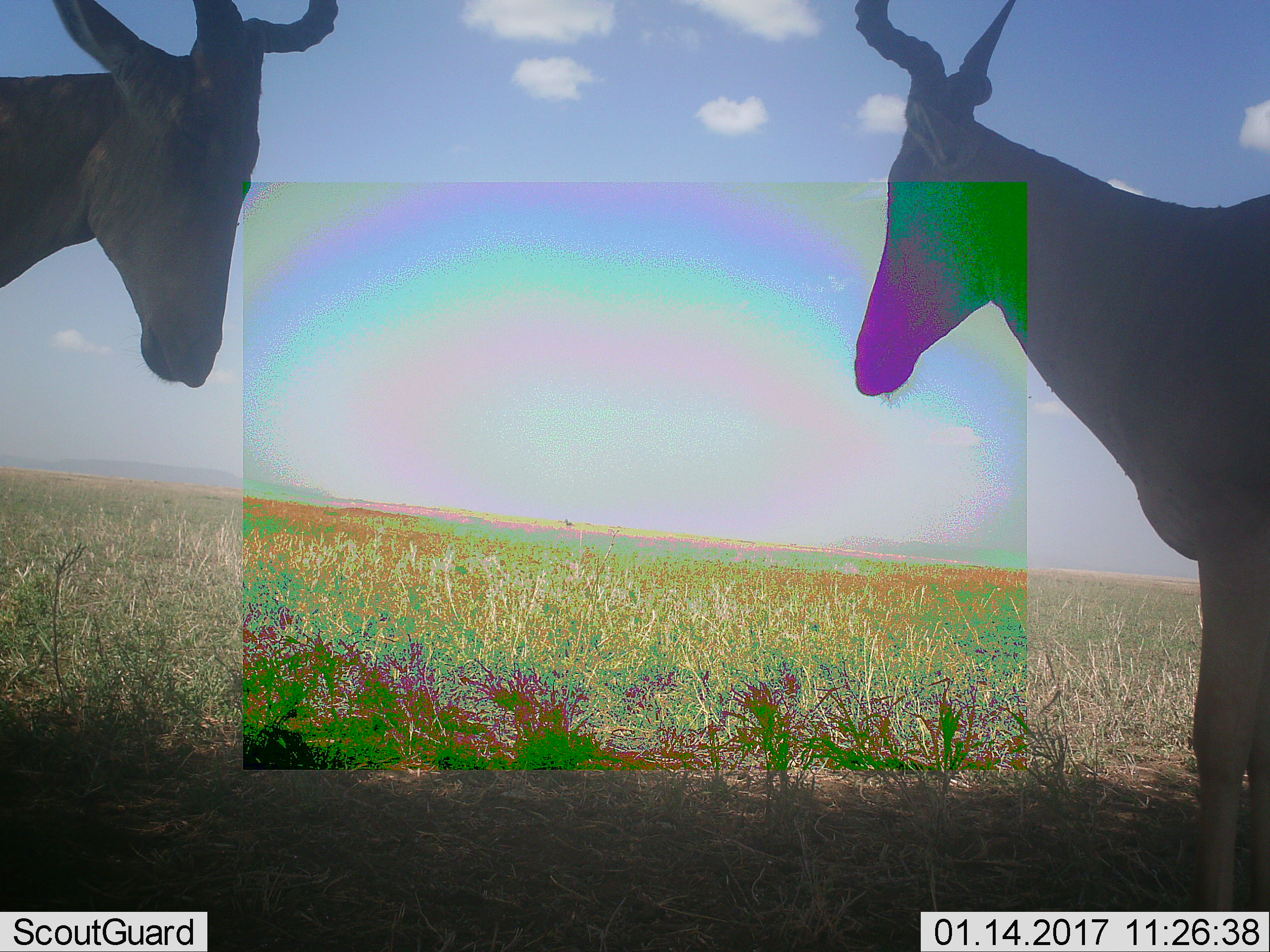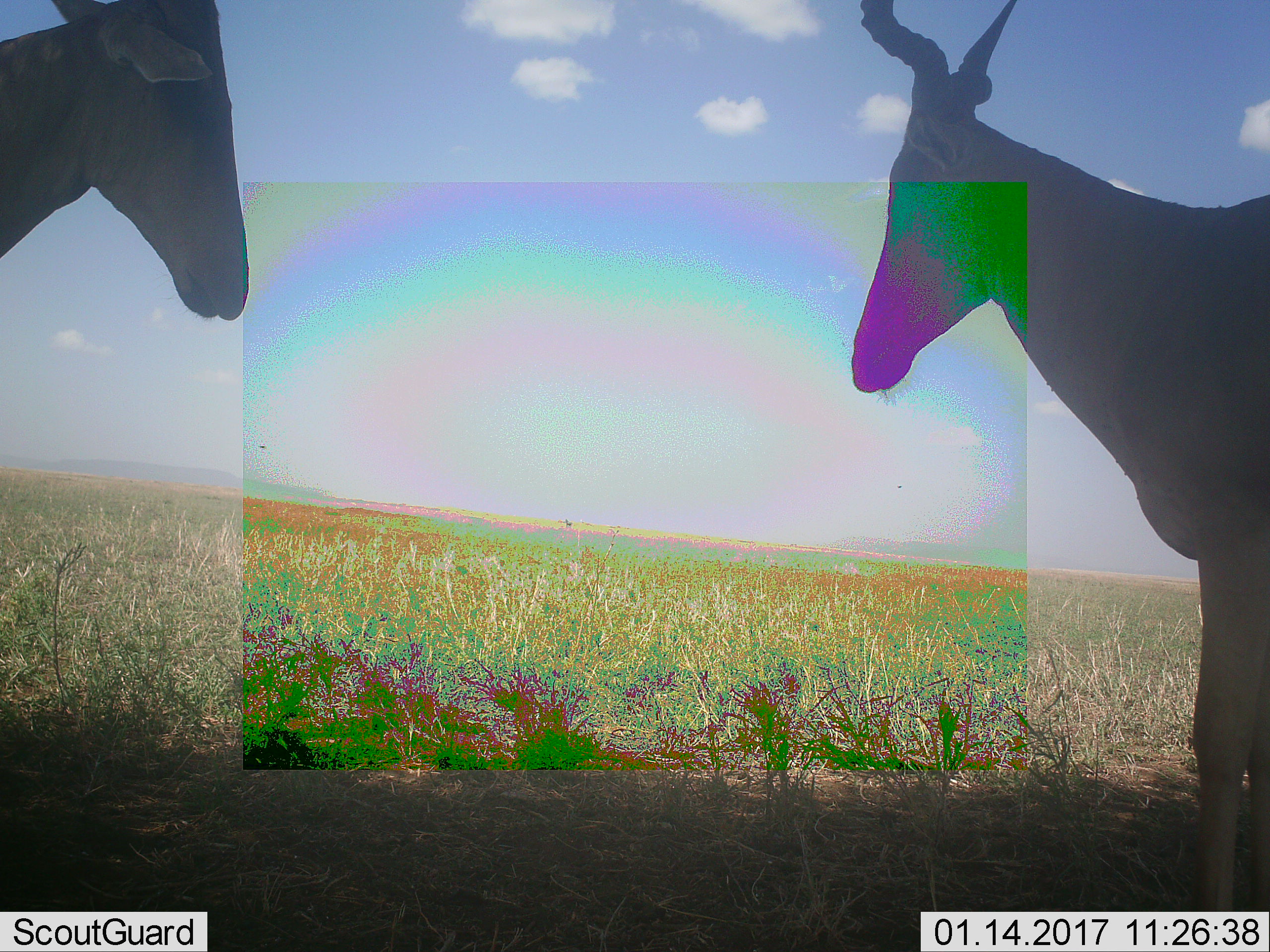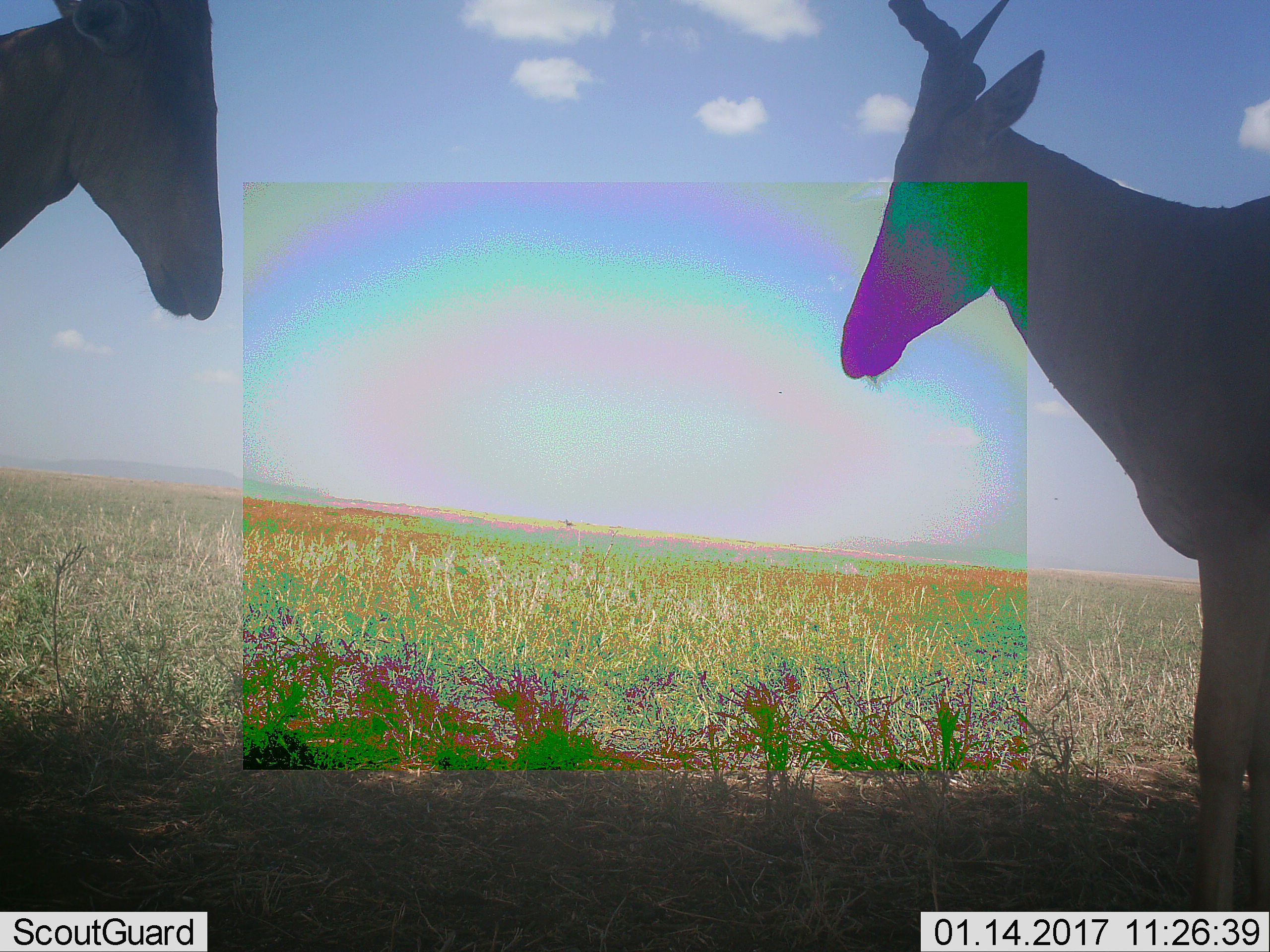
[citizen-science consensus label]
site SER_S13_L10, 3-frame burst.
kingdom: Animalia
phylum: Chordata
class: Mammalia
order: Artiodactyla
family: Bovidae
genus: Alcelaphus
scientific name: Alcelaphus buselaphus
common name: hartebeest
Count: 2.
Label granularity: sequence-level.